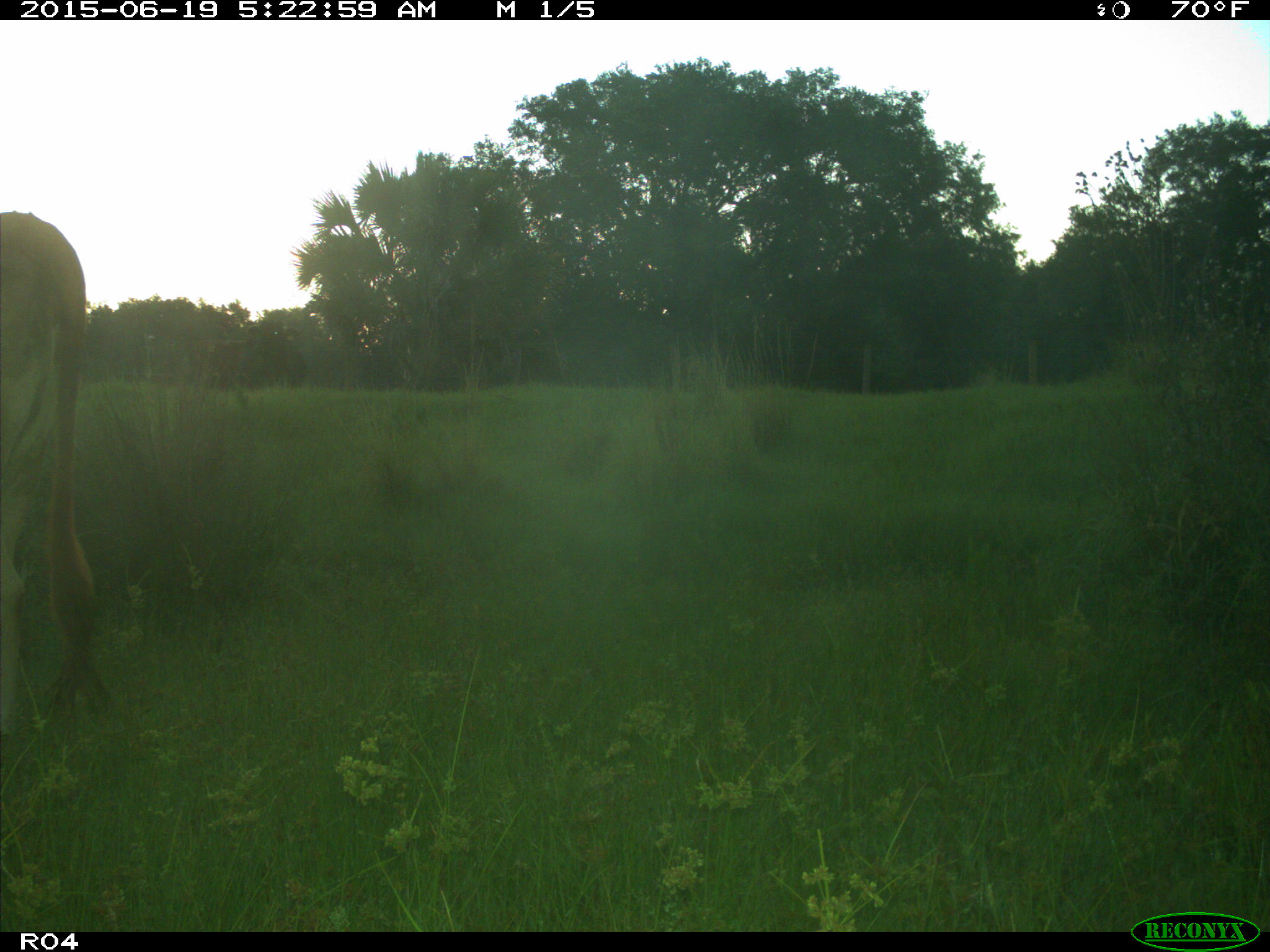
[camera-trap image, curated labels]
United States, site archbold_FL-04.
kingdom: Animalia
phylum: Chordata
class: Mammalia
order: Artiodactyla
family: Bovidae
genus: Bos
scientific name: Bos taurus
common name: domestic cow